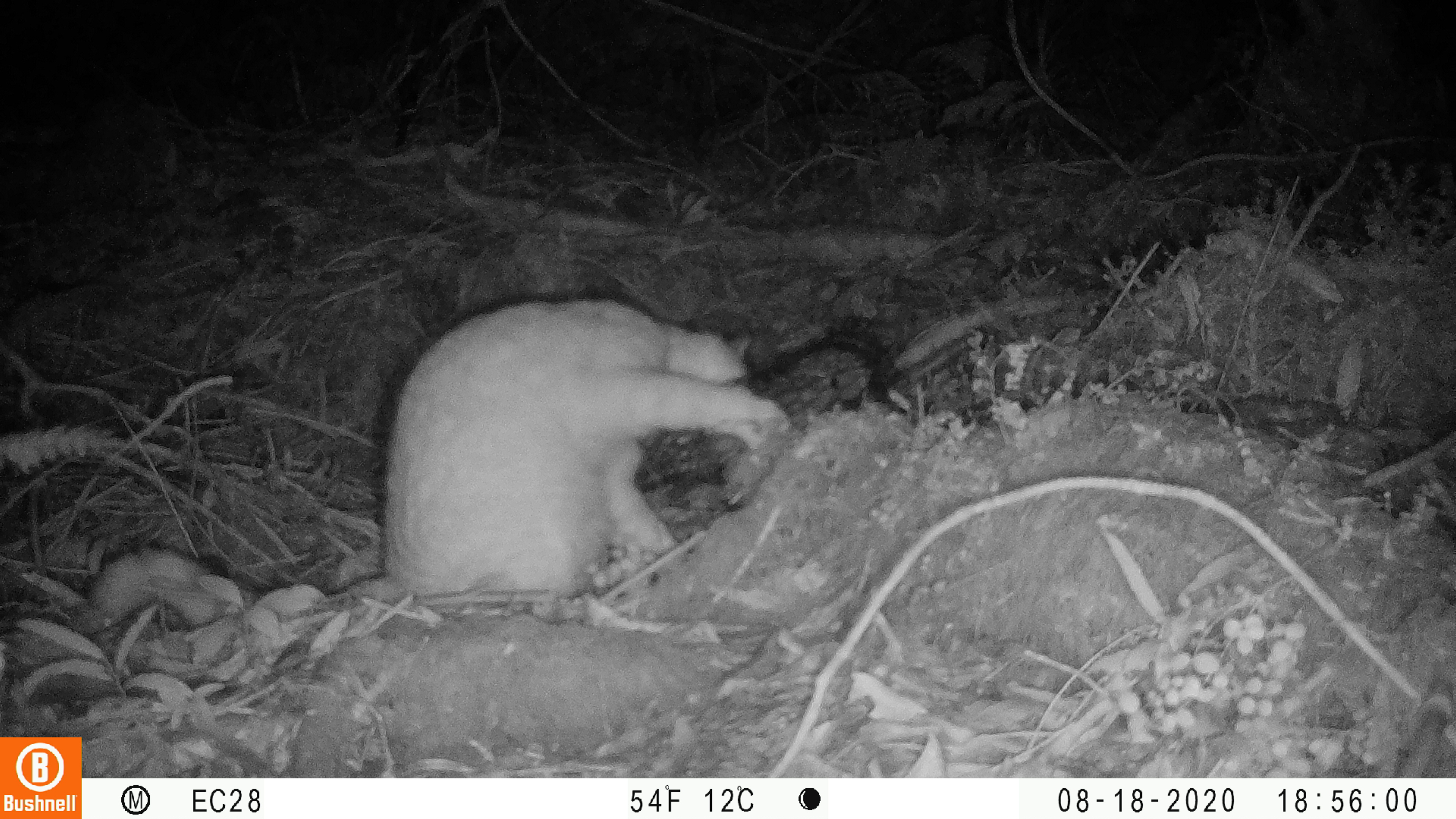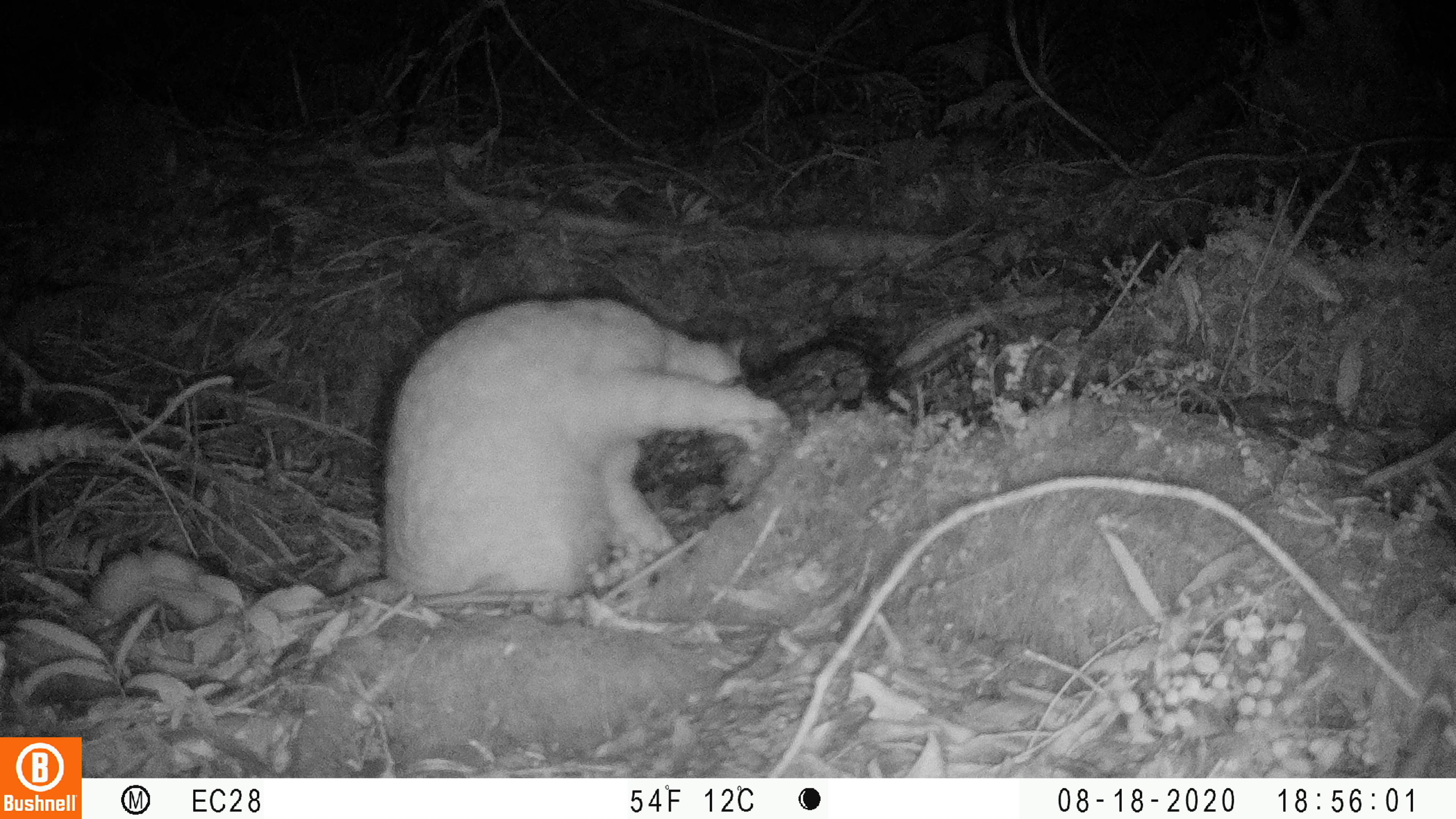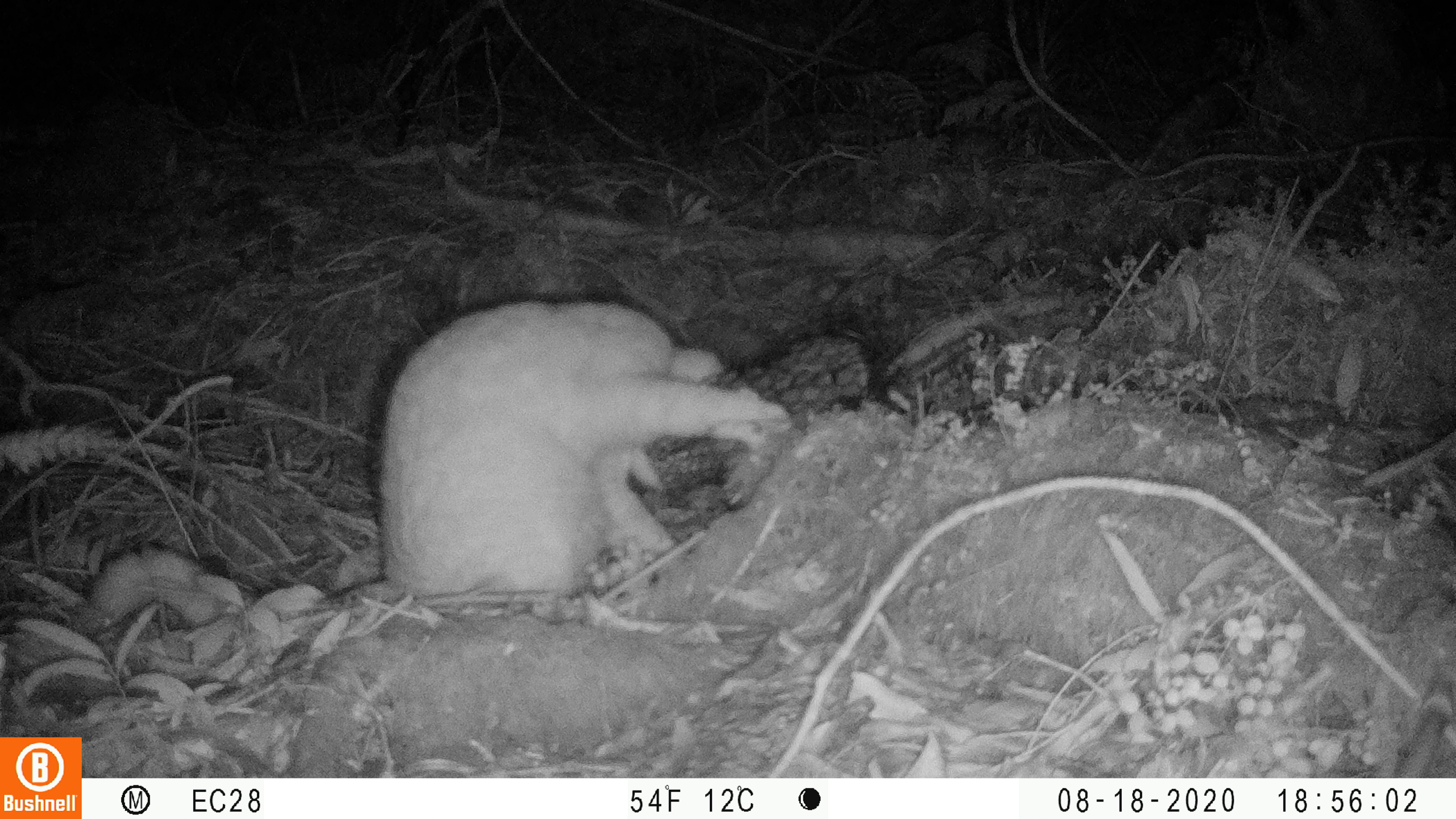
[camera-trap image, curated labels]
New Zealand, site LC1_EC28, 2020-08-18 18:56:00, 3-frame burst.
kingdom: Animalia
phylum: Chordata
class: Mammalia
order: Carnivora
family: Felidae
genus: Felis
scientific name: Felis catus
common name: domestic cat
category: cat